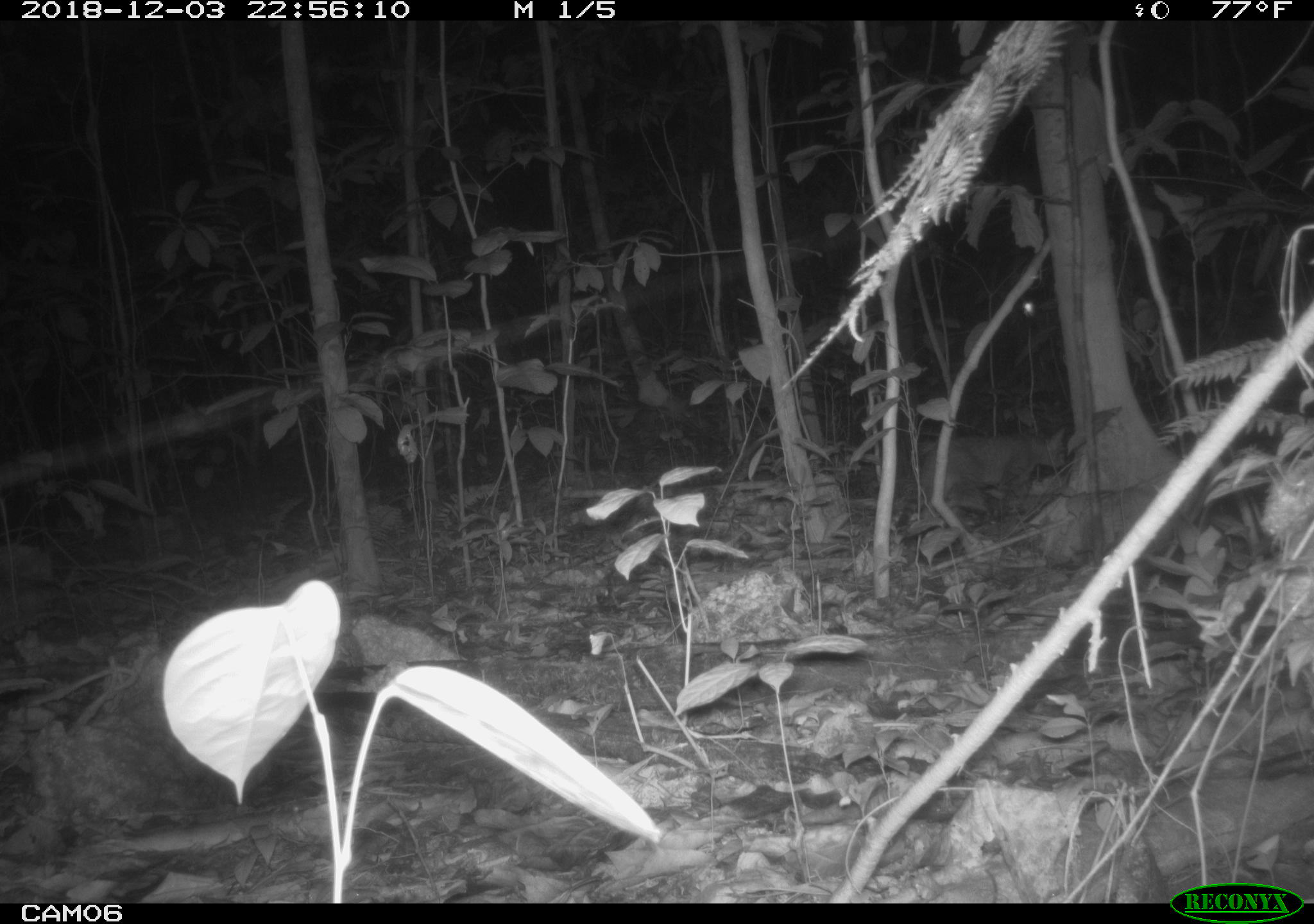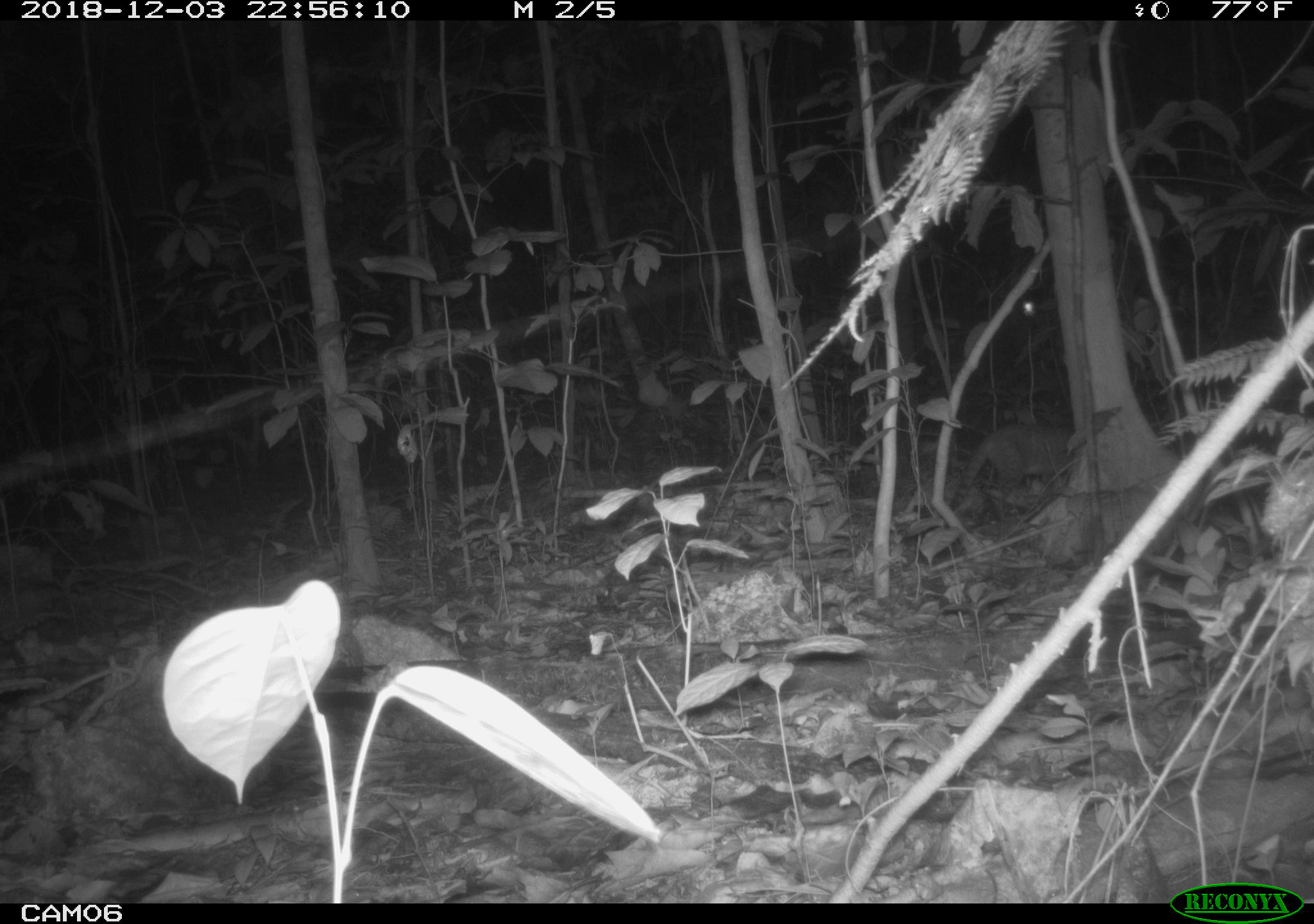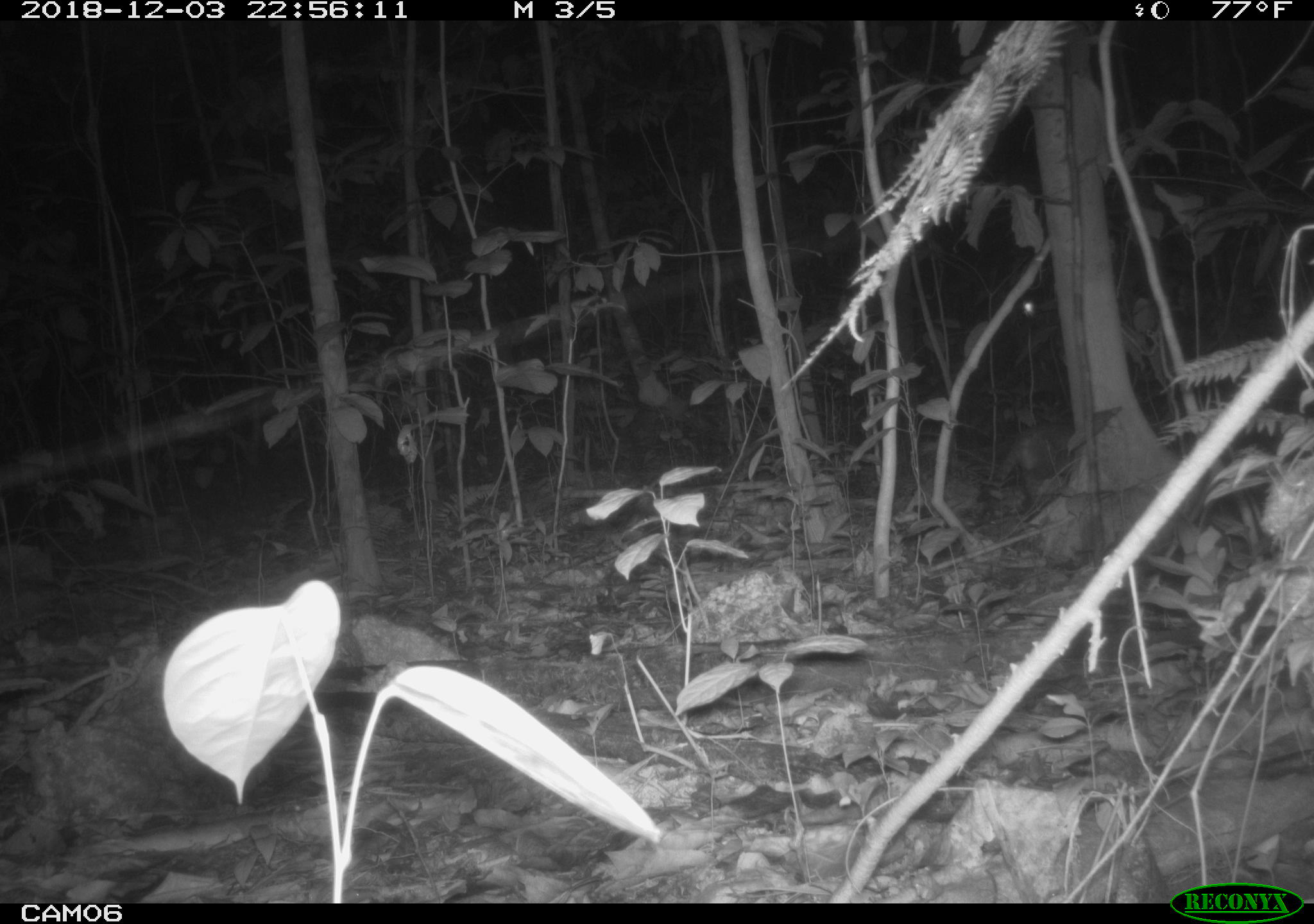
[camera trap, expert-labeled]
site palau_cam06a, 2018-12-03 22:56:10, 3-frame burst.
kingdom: Animalia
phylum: Chordata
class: Mammalia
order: Carnivora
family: Felidae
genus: Felis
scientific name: Felis catus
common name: cat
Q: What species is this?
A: Cat (Felis catus).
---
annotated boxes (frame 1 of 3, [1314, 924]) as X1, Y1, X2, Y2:
cat: 889, 422, 1077, 534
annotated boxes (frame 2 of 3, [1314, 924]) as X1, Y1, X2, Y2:
cat: 959, 421, 1086, 499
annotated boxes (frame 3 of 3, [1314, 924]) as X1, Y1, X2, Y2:
cat: 987, 418, 1090, 512